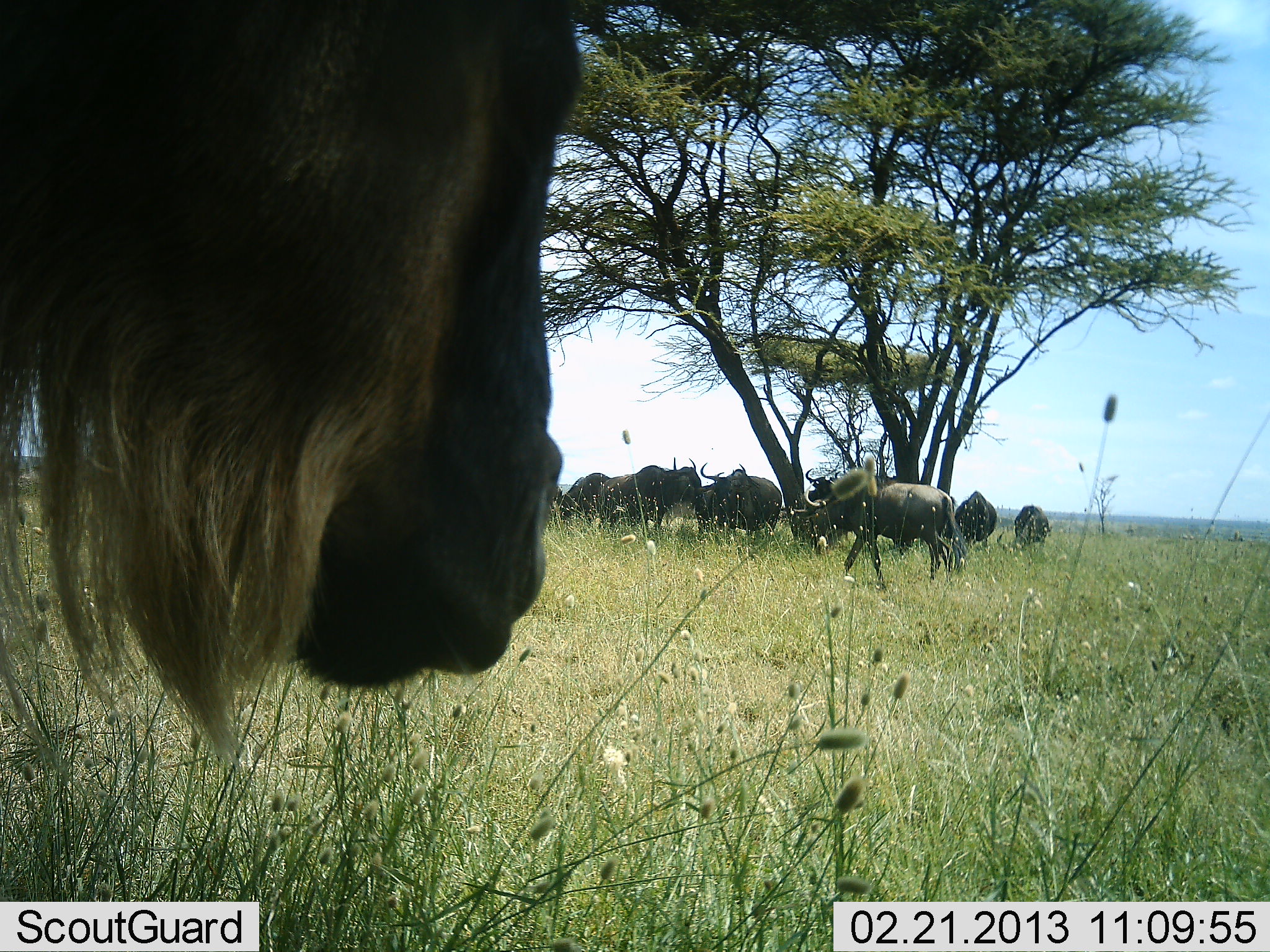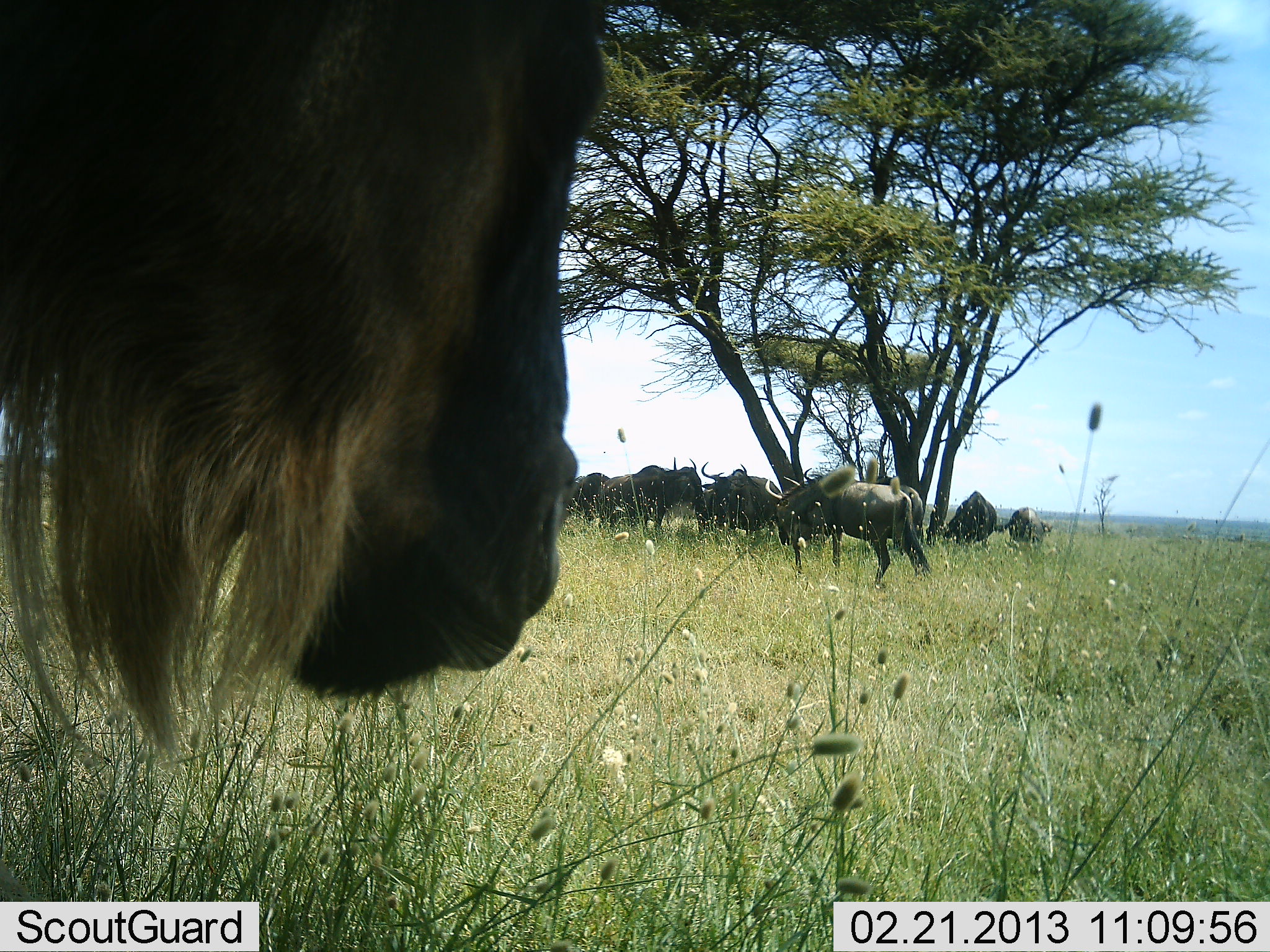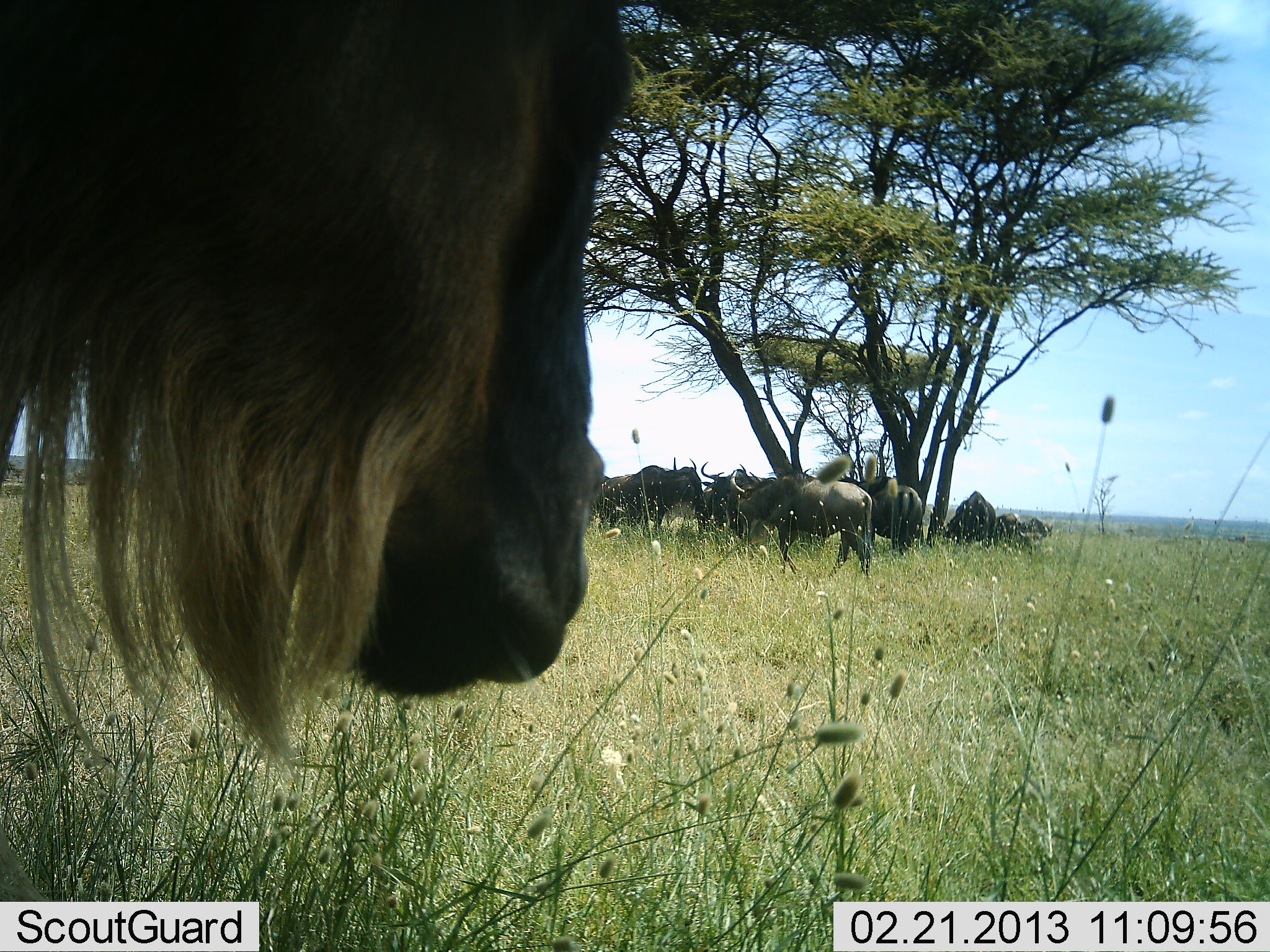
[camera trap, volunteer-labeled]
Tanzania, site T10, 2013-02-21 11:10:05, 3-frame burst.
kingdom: Animalia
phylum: Chordata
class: Mammalia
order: Artiodactyla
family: Bovidae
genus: Connochaetes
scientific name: Connochaetes taurinus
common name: blue wildebeest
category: wildebeest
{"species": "wildebeest (blue wildebeest) (Connochaetes taurinus)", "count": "9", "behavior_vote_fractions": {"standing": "79%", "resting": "7%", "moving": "43%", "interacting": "7%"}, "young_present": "0%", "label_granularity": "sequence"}